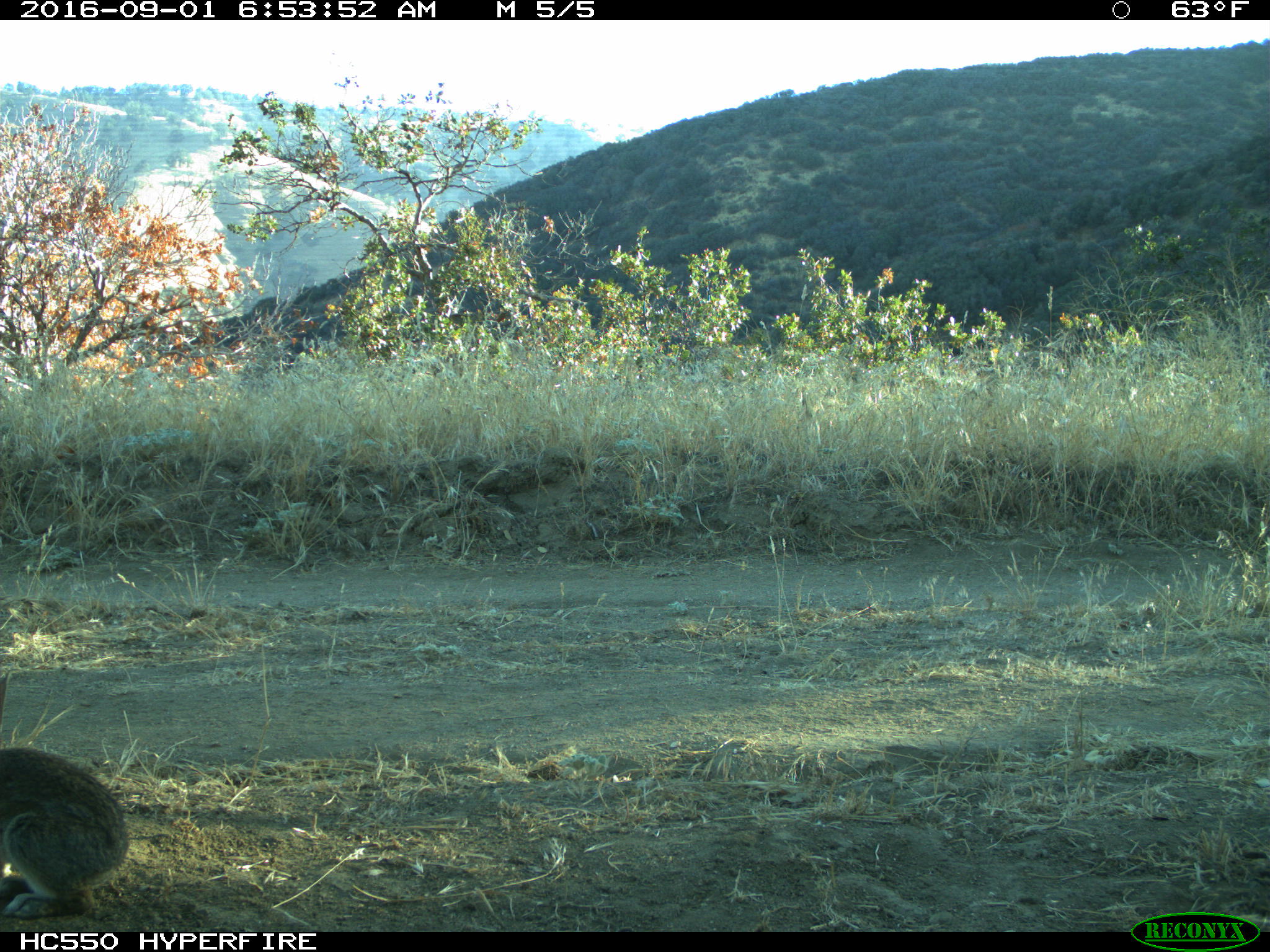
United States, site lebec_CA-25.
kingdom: Animalia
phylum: Chordata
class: Mammalia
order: Lagomorpha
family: Leporidae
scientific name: Leporidae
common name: rabbits and hares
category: unidentified rabbit